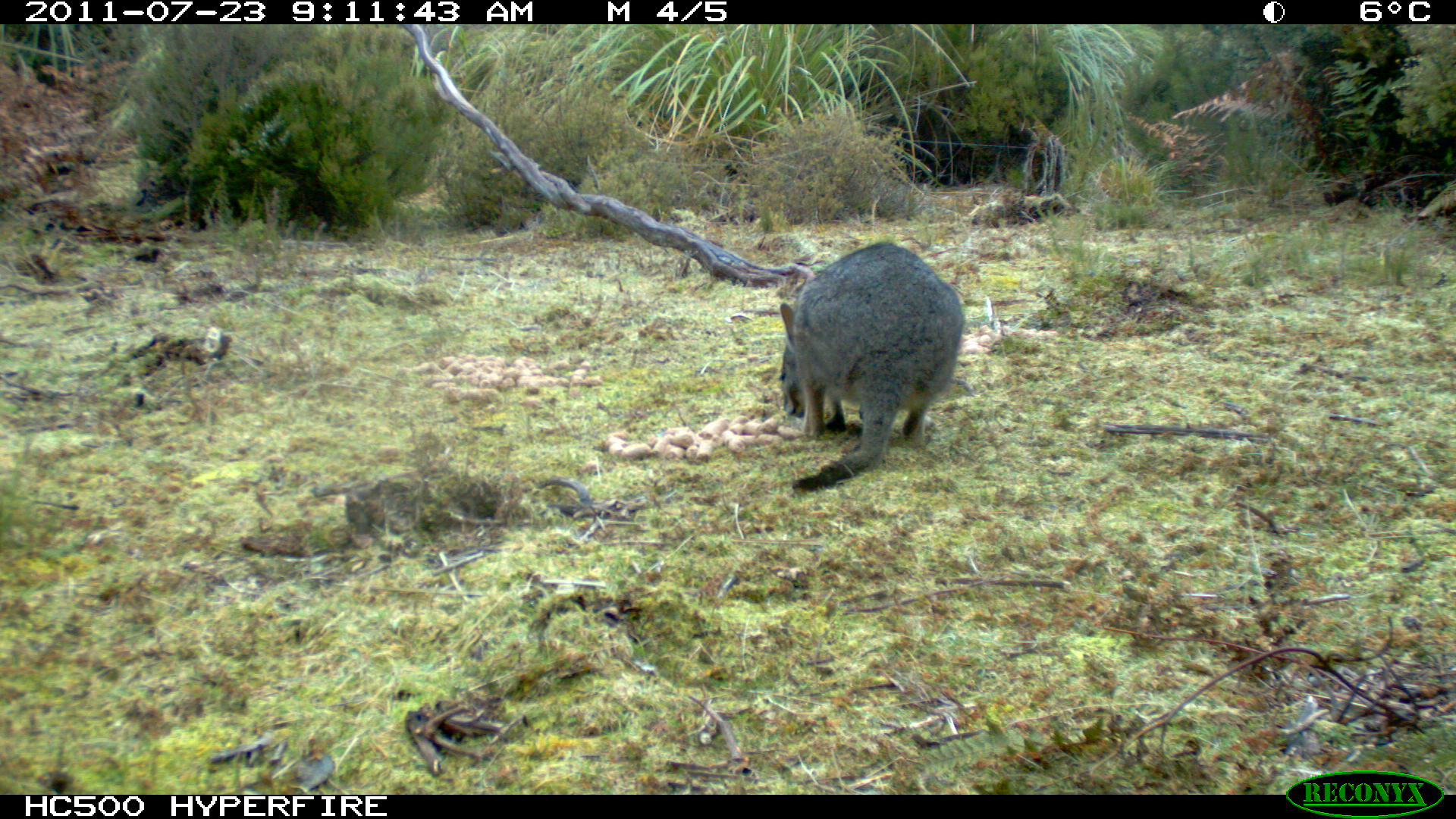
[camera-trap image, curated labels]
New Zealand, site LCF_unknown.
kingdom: Animalia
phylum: Chordata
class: Mammalia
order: Diprotodontia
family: Macropodidae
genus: Notamacropus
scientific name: Notamacropus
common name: wallaby